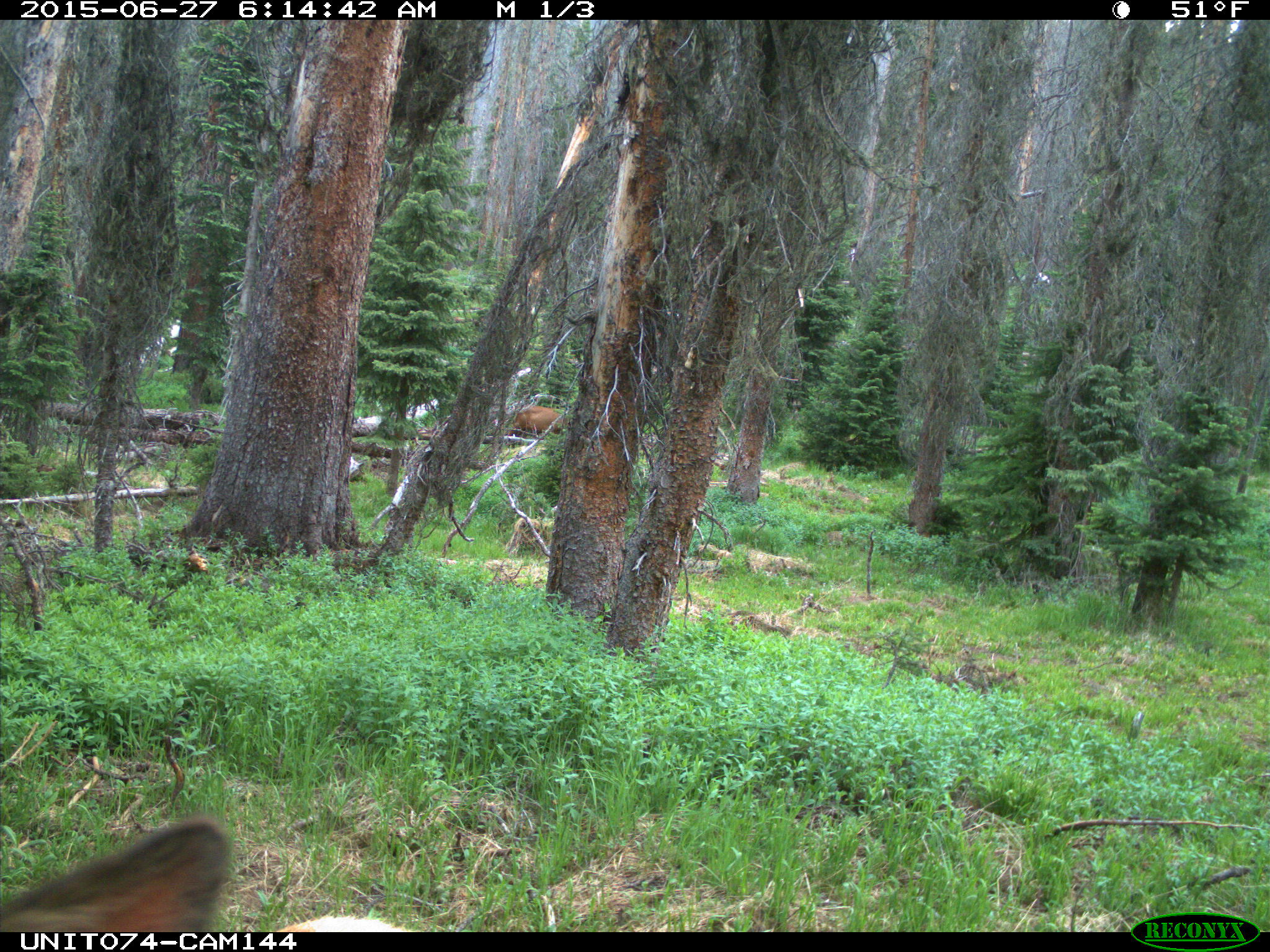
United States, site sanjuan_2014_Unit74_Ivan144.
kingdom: Animalia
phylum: Chordata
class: Mammalia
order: Artiodactyla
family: Cervidae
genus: Cervus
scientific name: Cervus elaphus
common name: red deer